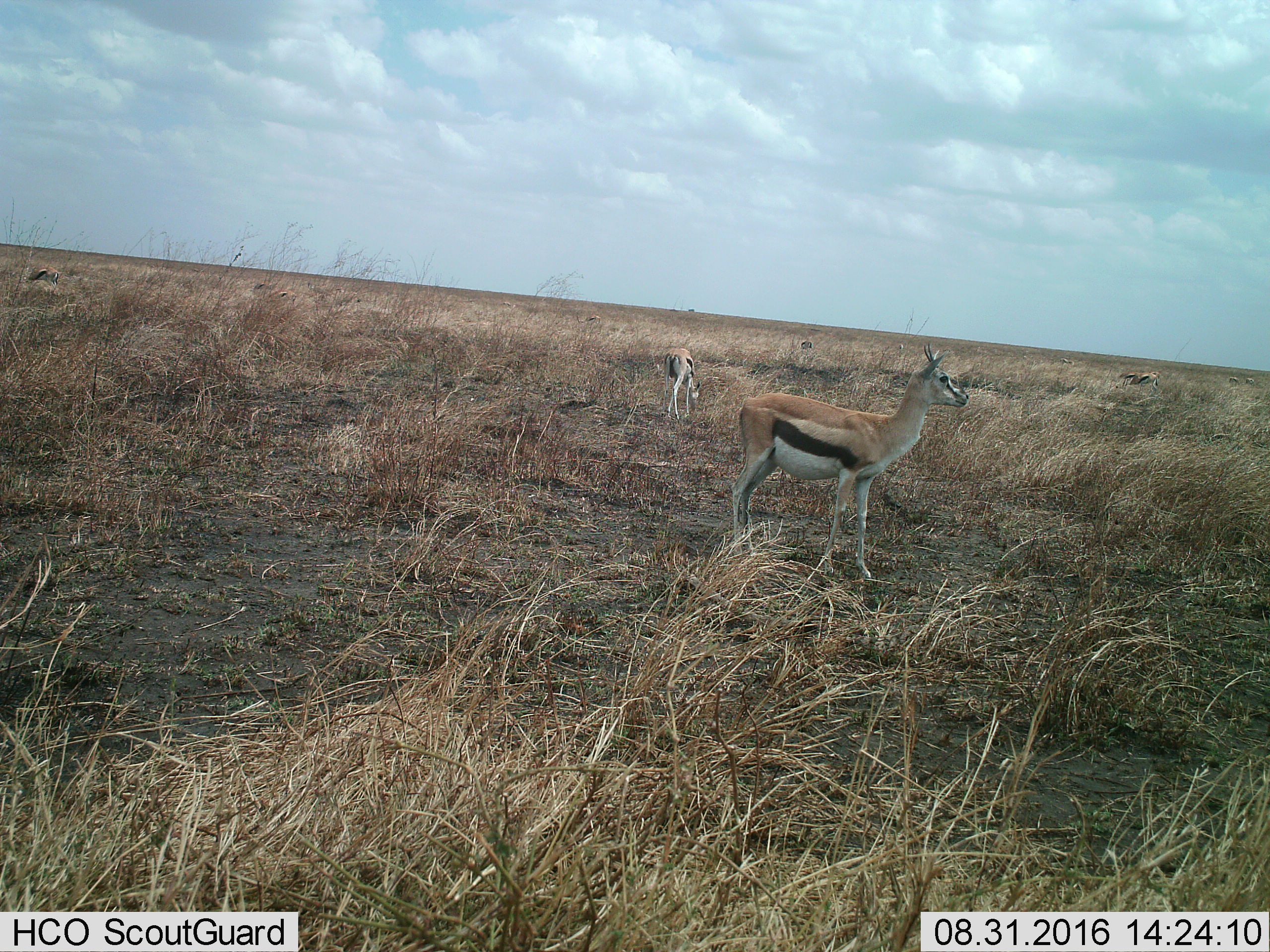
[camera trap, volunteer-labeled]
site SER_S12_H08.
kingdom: Animalia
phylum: Chordata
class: Mammalia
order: Artiodactyla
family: Bovidae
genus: Eudorcas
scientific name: Eudorcas thomsonii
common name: thomson's gazelle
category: gazellethomsons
Gazellethomsons (thomson's gazelle) (Eudorcas thomsonii), count 11-50. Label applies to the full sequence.